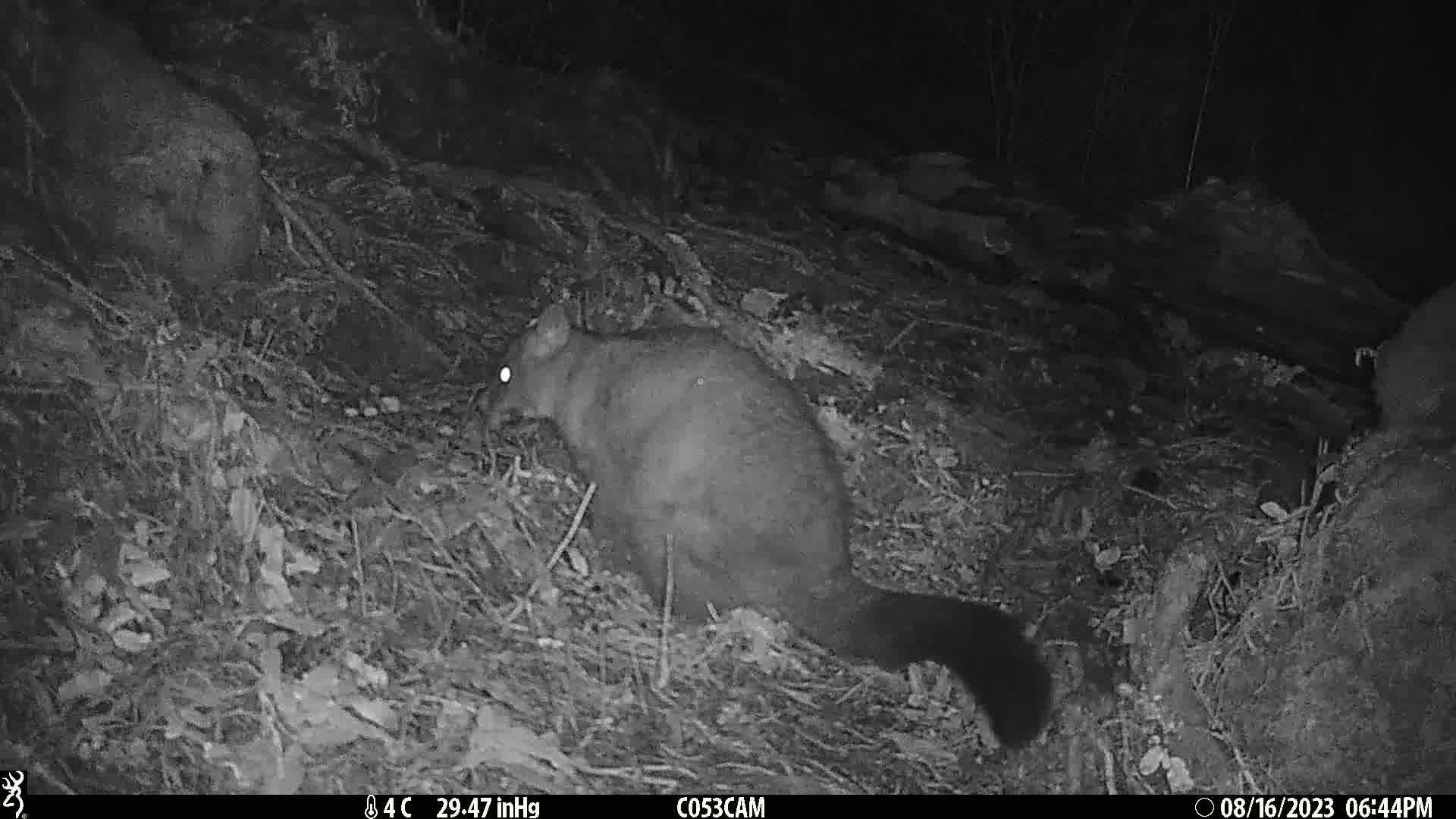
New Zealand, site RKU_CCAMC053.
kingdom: Animalia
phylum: Chordata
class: Mammalia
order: Diprotodontia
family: Phalangeridae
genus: Trichosurus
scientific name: Trichosurus vulpecula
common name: common brushtail possum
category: possum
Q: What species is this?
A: Possum (common brushtail possum) (Trichosurus vulpecula).